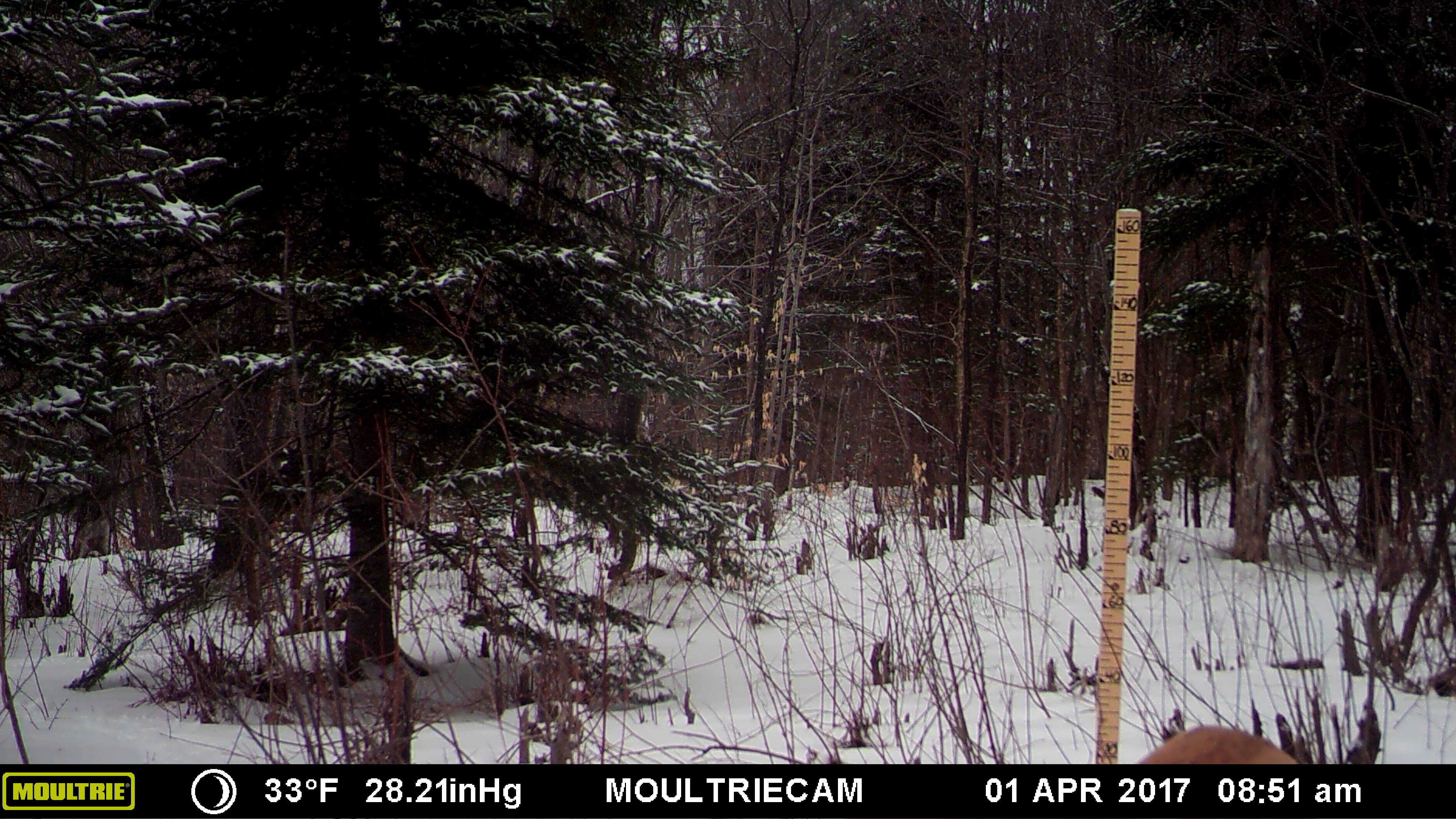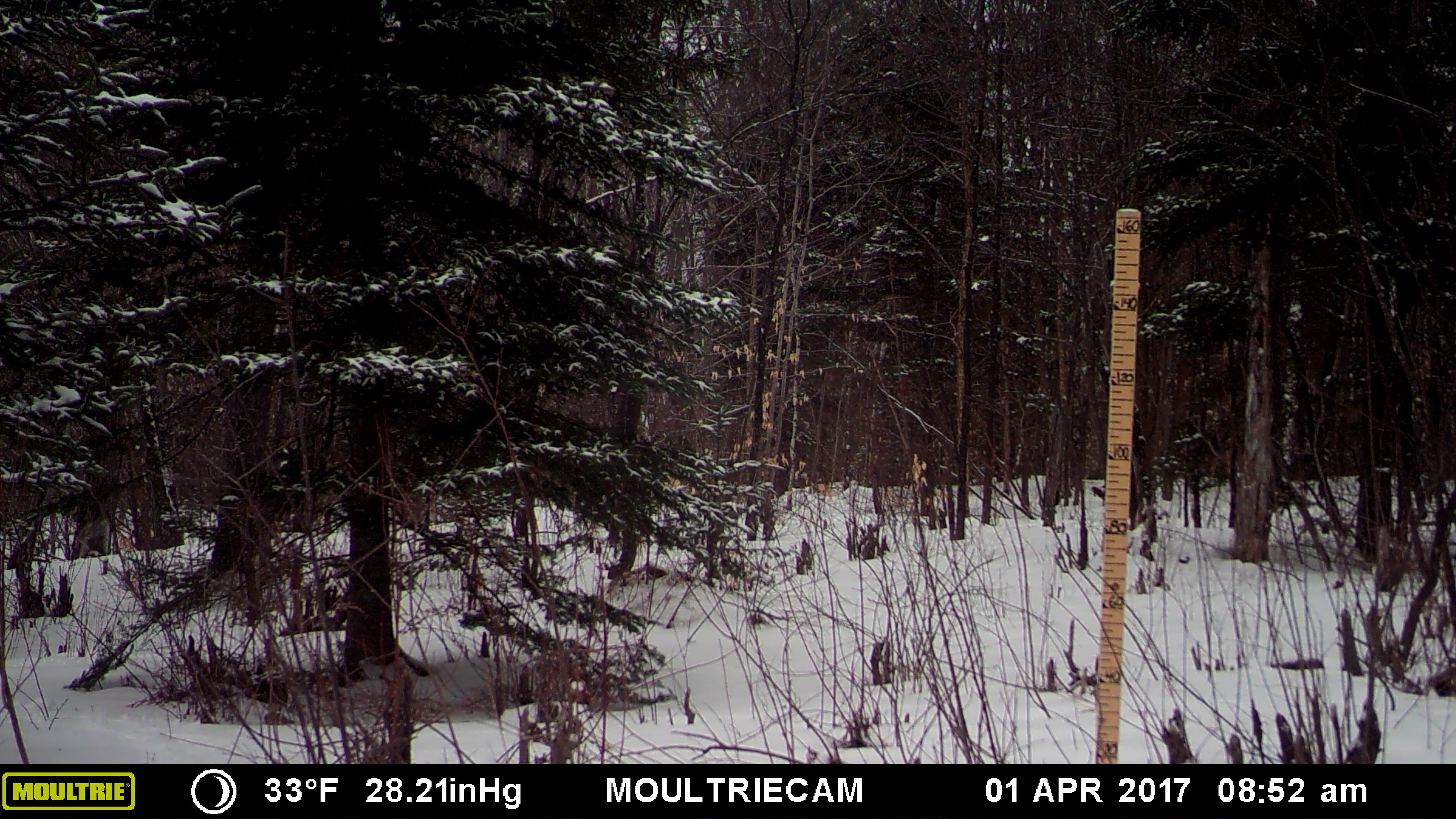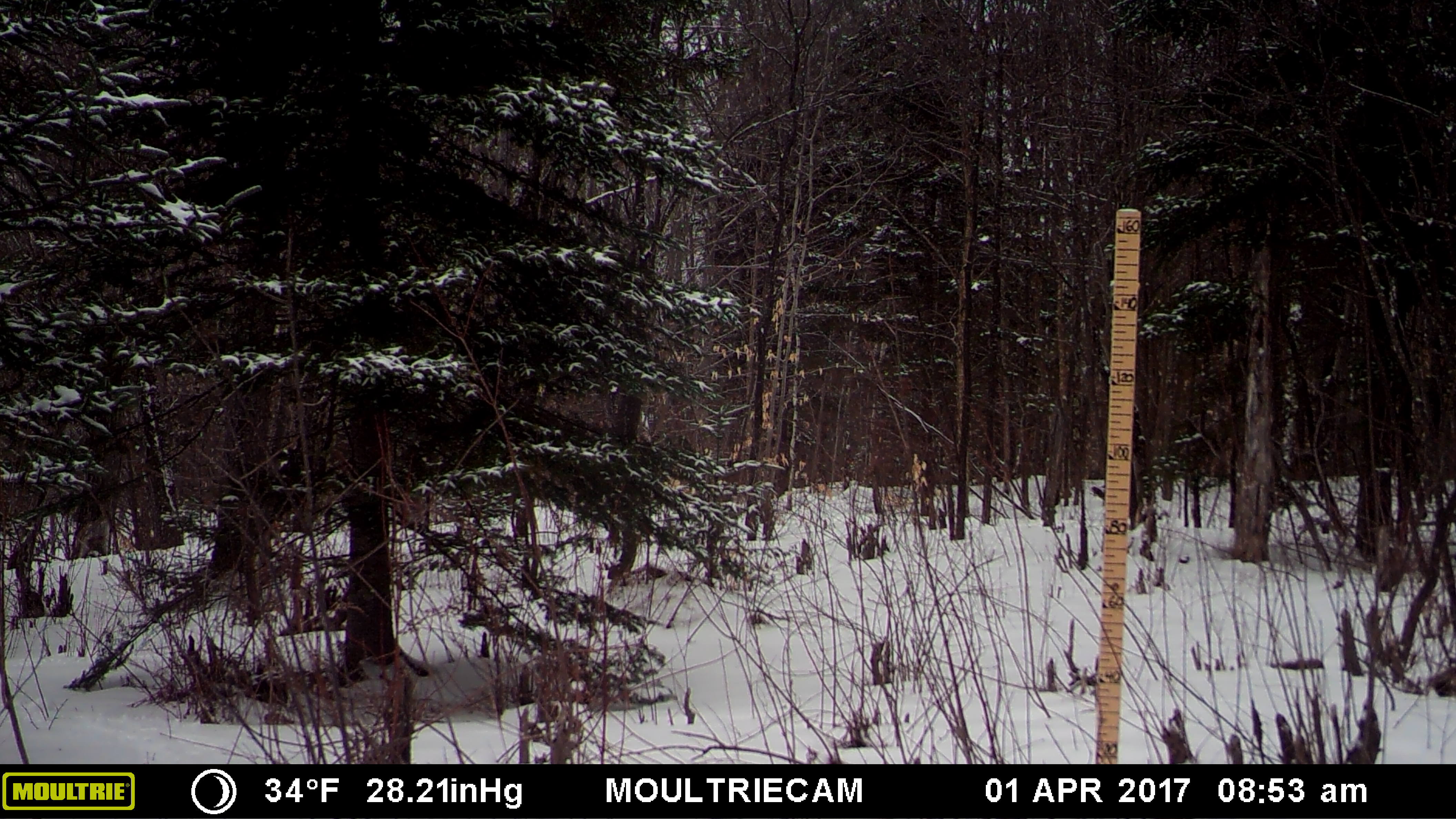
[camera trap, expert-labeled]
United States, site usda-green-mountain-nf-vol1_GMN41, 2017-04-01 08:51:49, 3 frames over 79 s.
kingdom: Animalia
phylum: Chordata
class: Mammalia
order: Carnivora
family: Canidae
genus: Canis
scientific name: Canis familiaris familiaris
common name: domestic dog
Domestic dog (Canis familiaris familiaris).